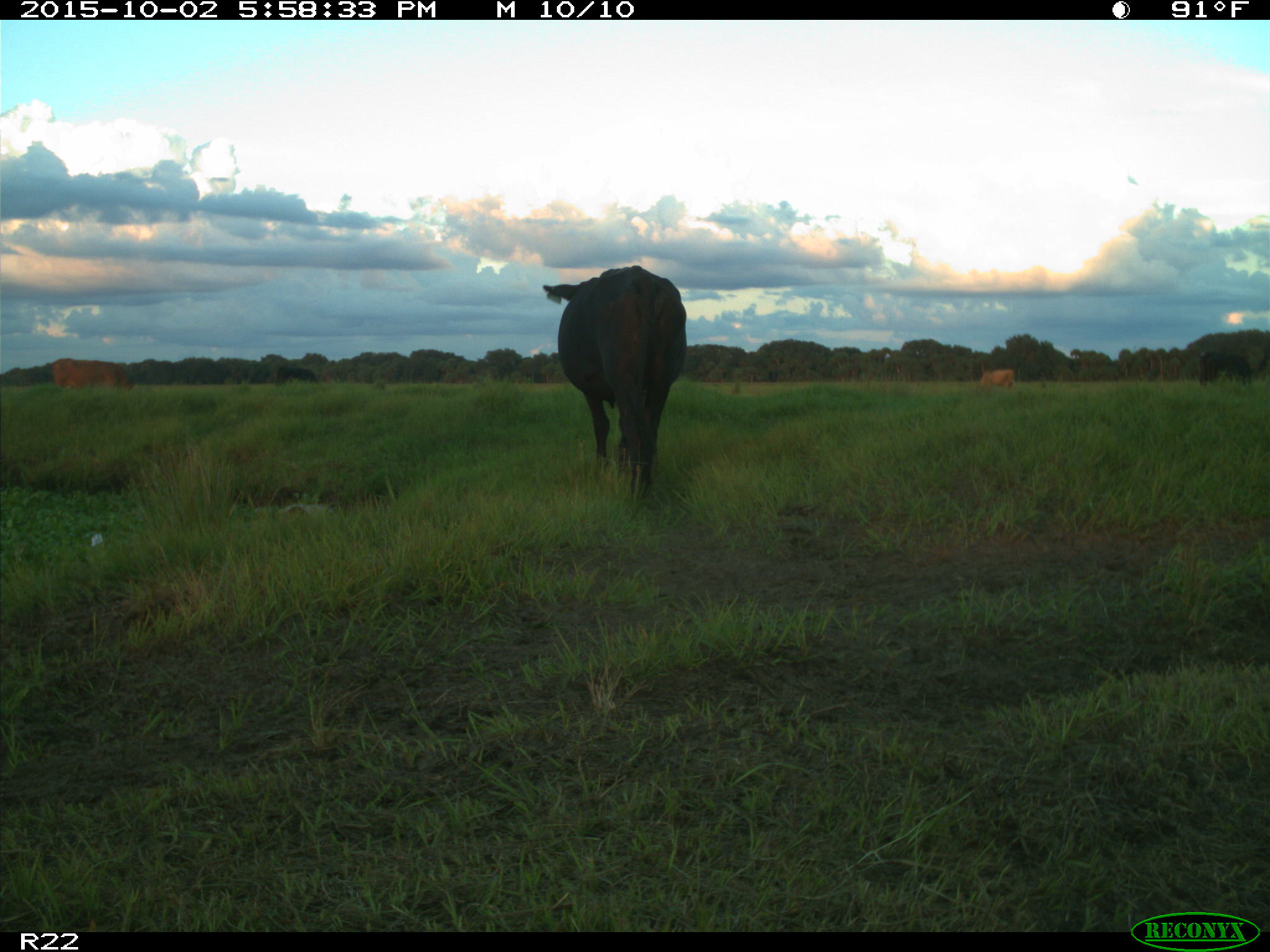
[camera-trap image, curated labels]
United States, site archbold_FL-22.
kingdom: Animalia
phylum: Chordata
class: Mammalia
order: Artiodactyla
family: Bovidae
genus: Bos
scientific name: Bos taurus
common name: domestic cow